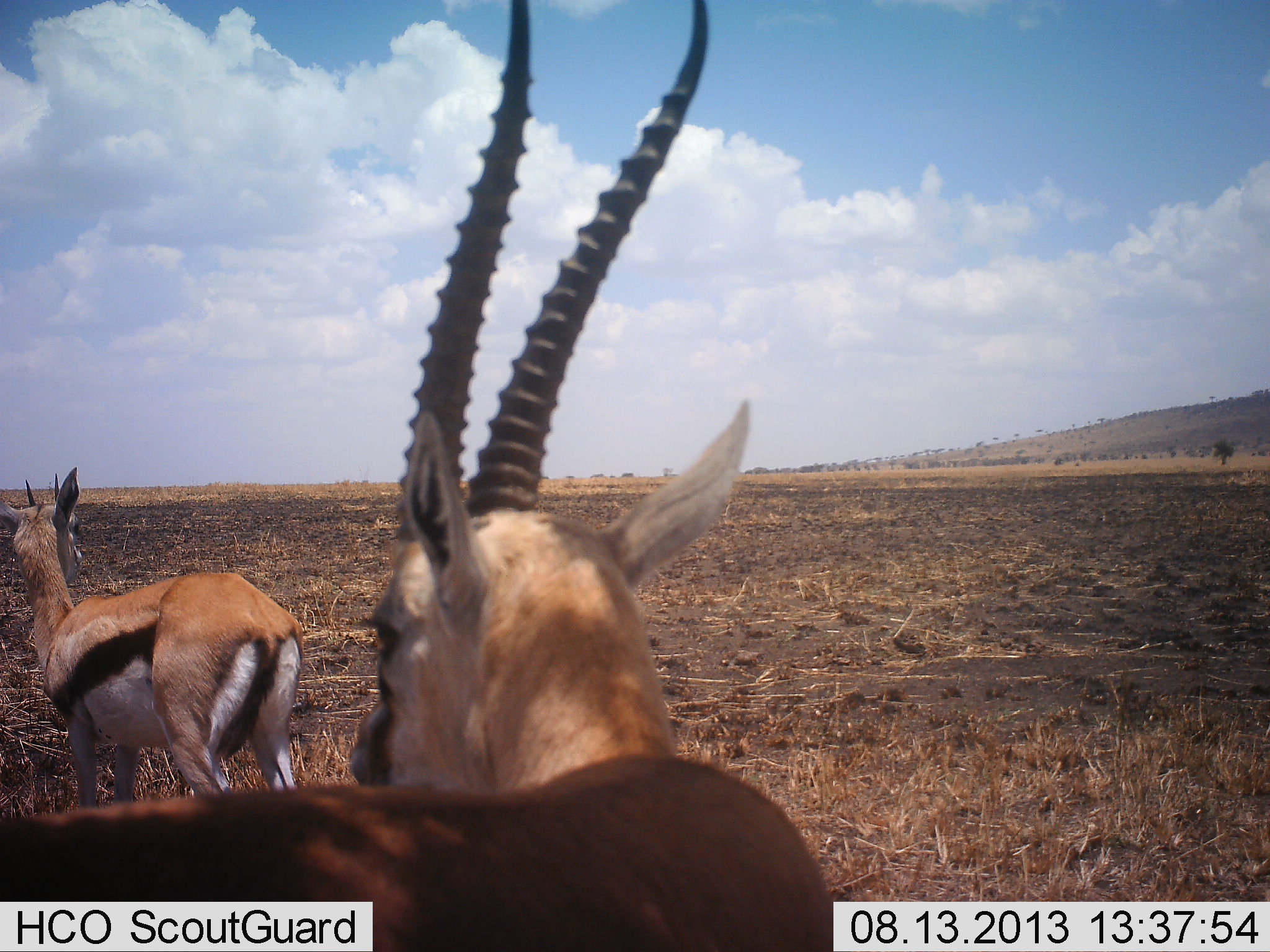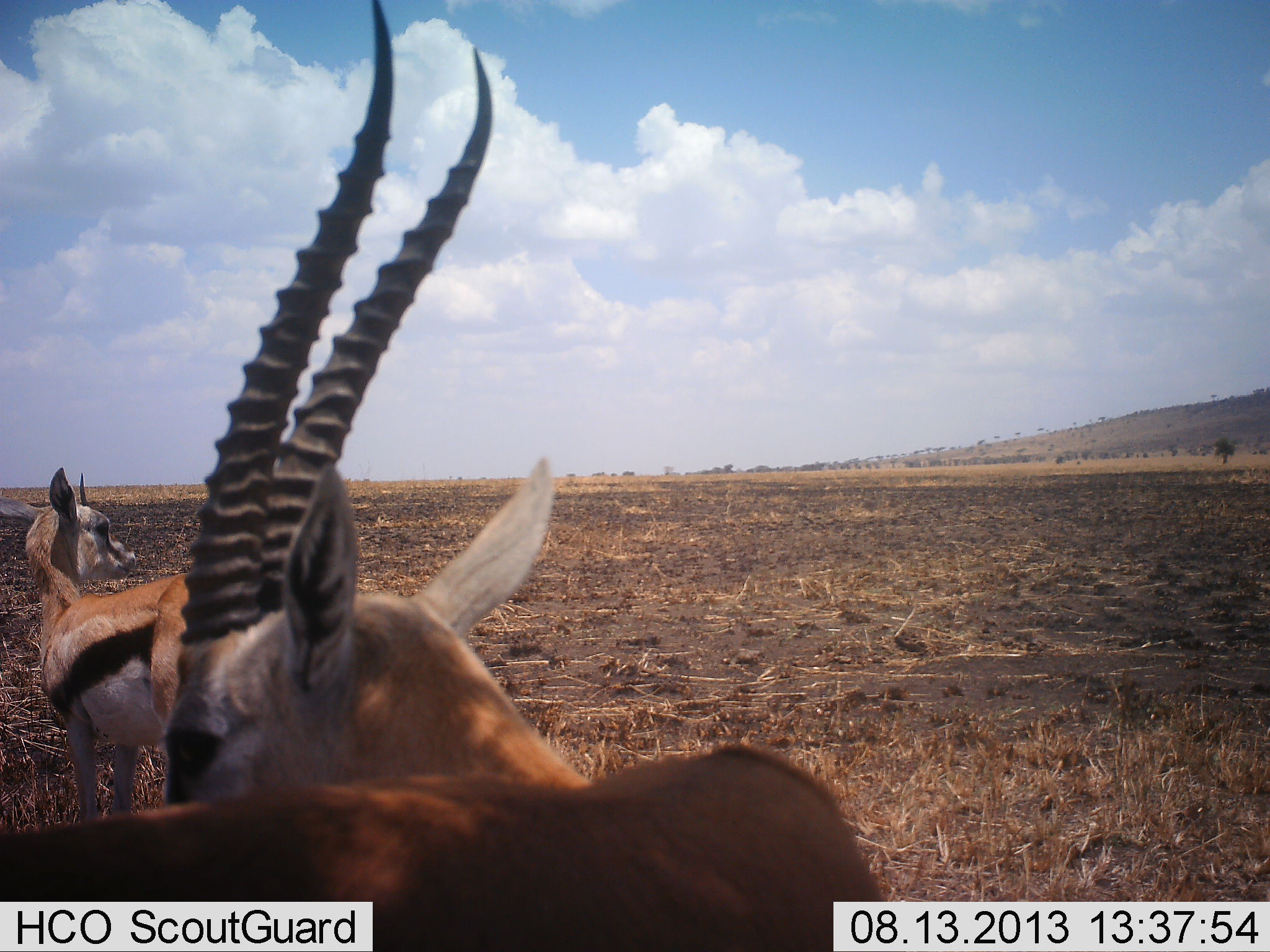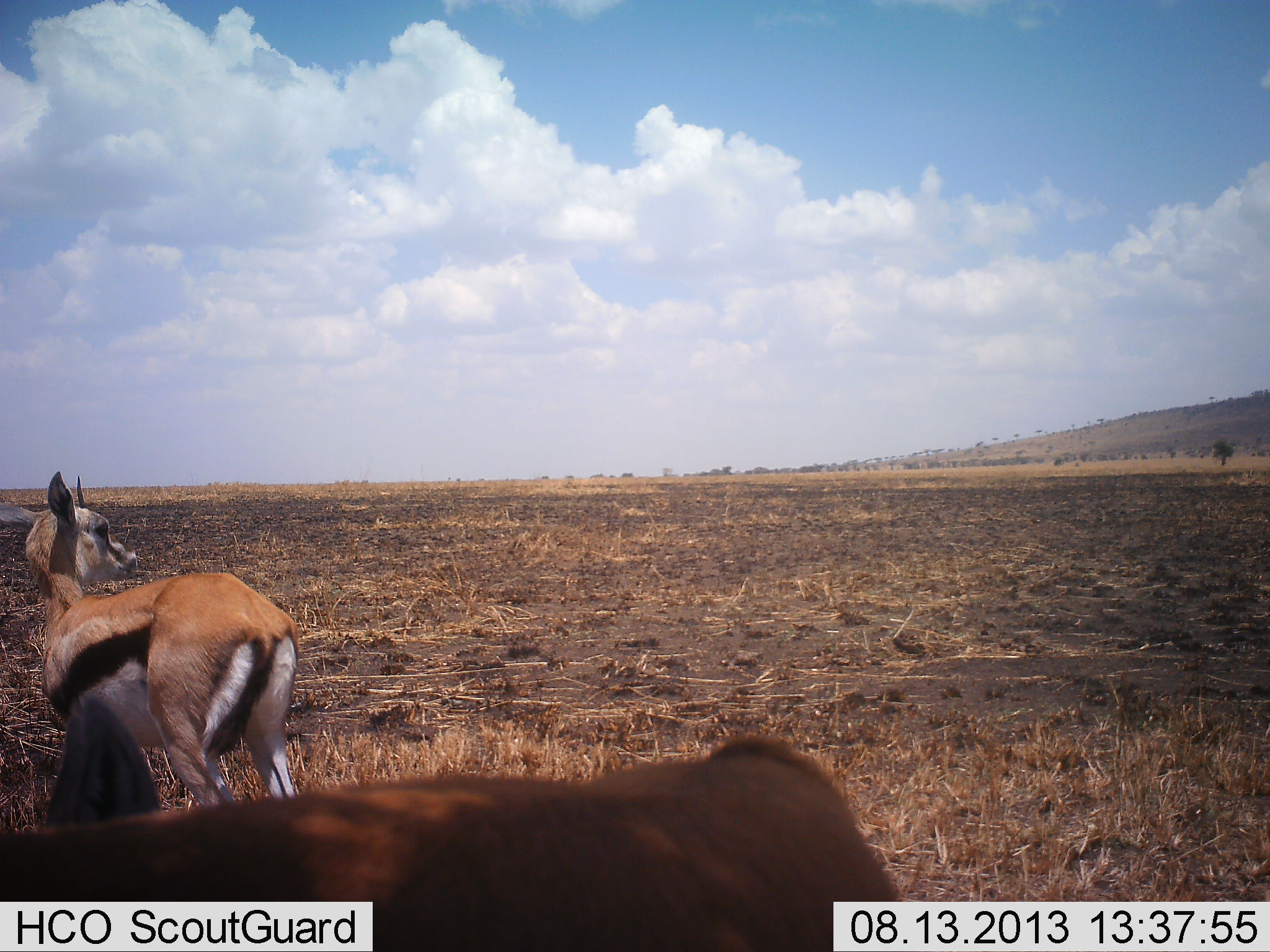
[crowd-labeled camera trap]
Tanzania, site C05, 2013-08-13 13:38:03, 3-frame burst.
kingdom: Animalia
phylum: Chordata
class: Mammalia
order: Artiodactyla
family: Bovidae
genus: Eudorcas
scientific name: Eudorcas thomsonii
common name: thomson's gazelle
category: gazellethomsons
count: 4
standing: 100%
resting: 0%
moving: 0%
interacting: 0%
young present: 0%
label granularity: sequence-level